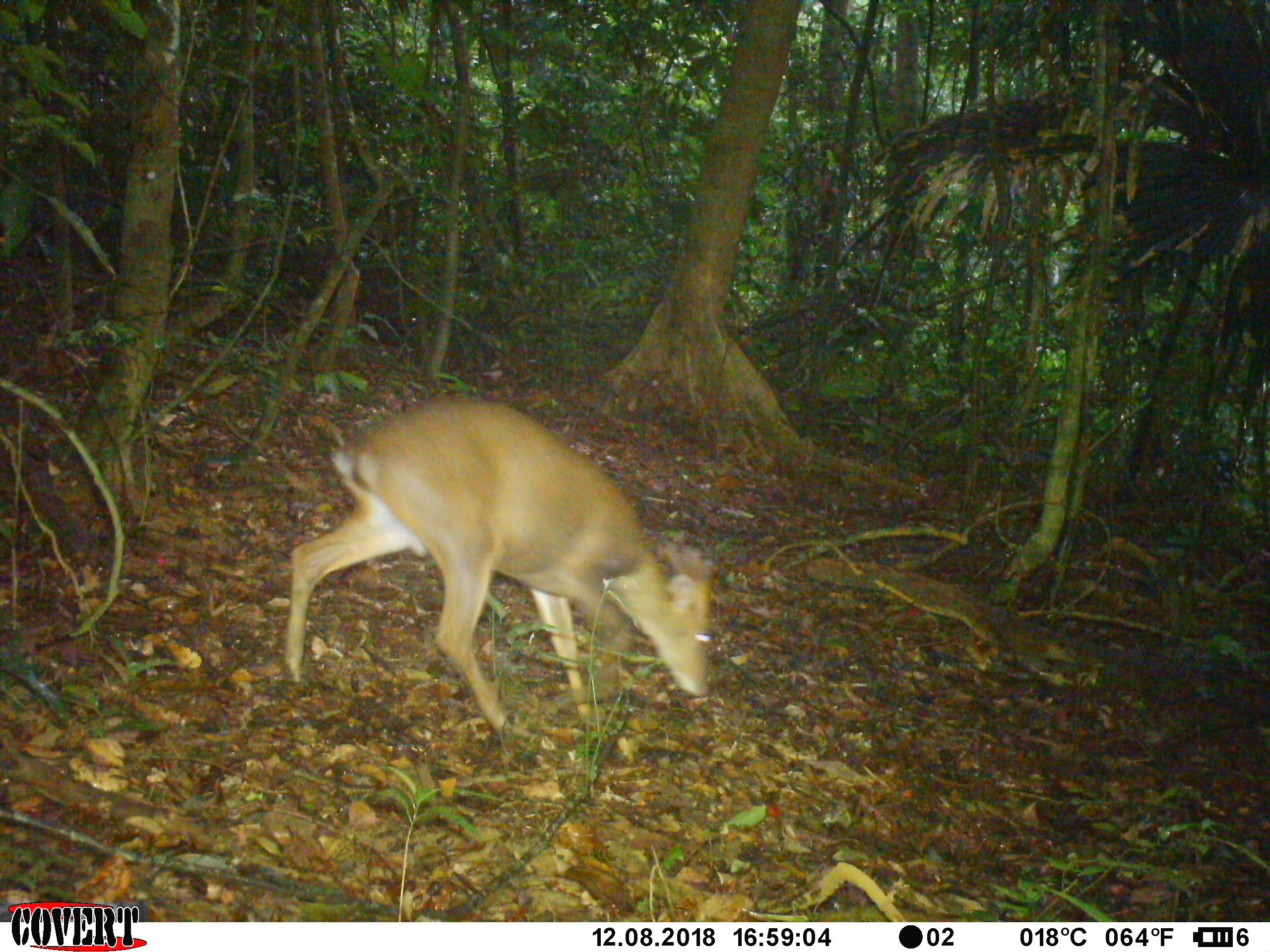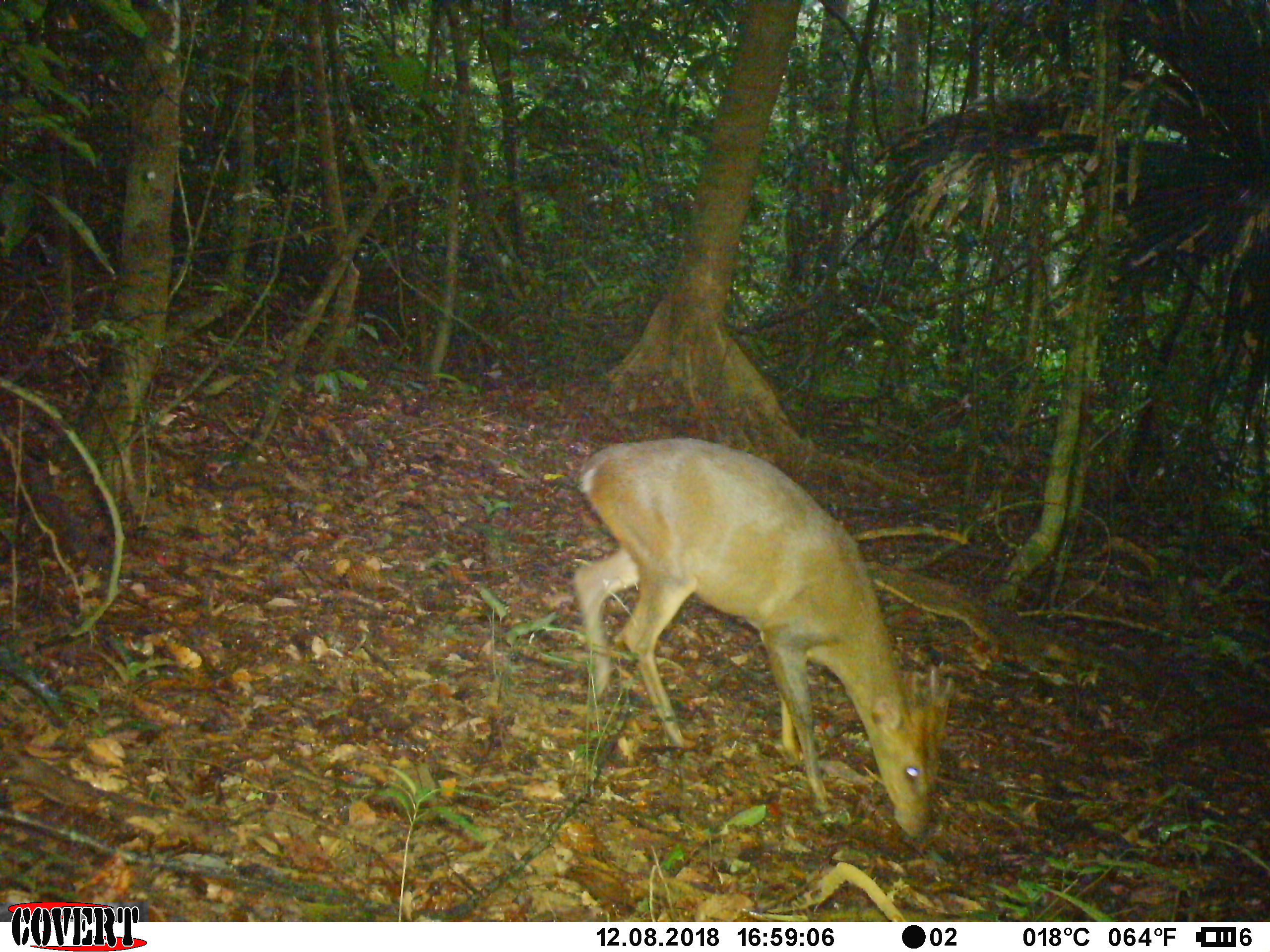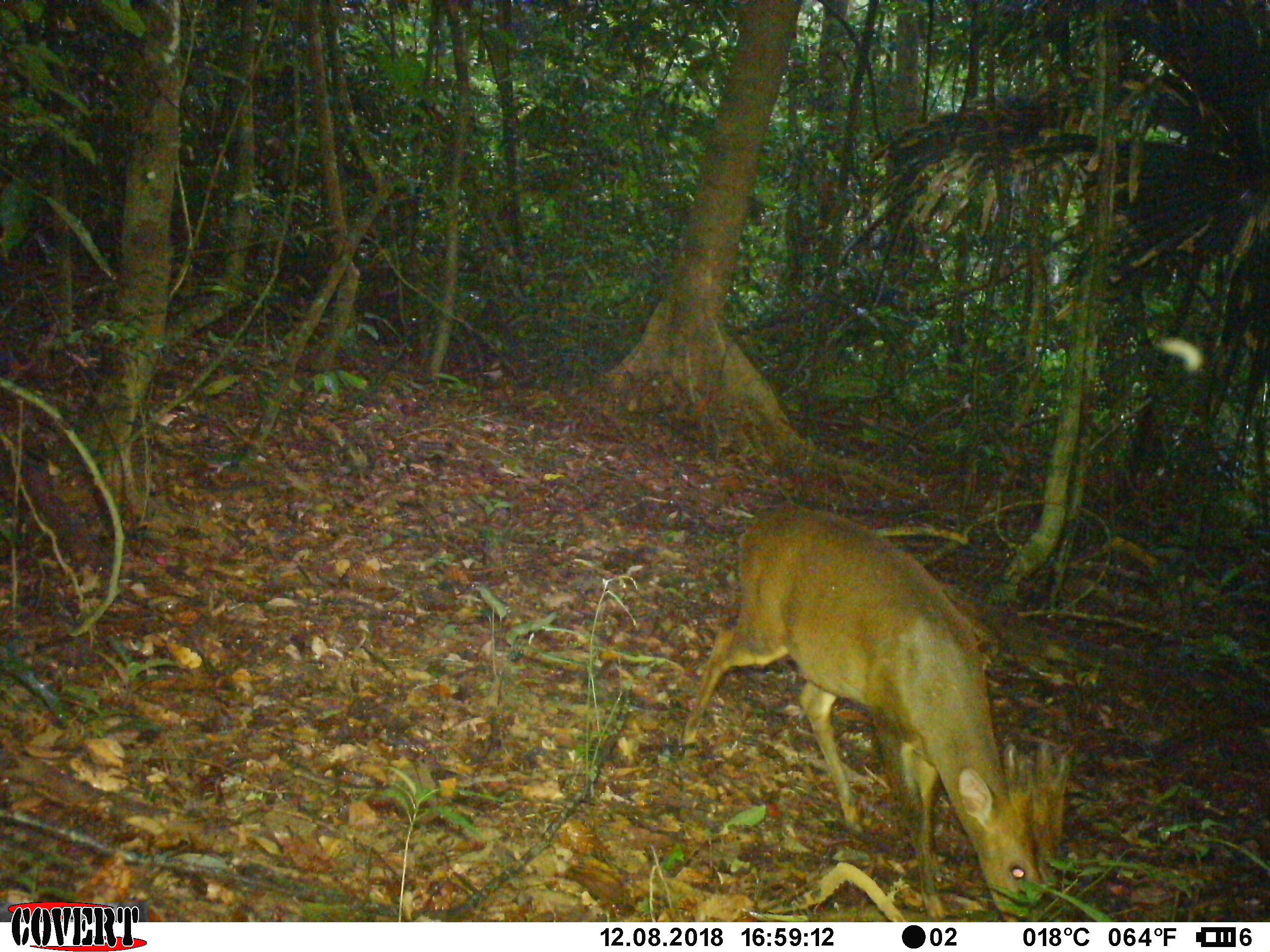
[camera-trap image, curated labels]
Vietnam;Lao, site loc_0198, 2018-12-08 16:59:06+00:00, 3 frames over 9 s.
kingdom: Animalia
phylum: Chordata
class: Mammalia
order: Artiodactyla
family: Cervidae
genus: Muntiacus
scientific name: Muntiacus vuquangensis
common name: large-antlered muntjac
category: large antlered muntjac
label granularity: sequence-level